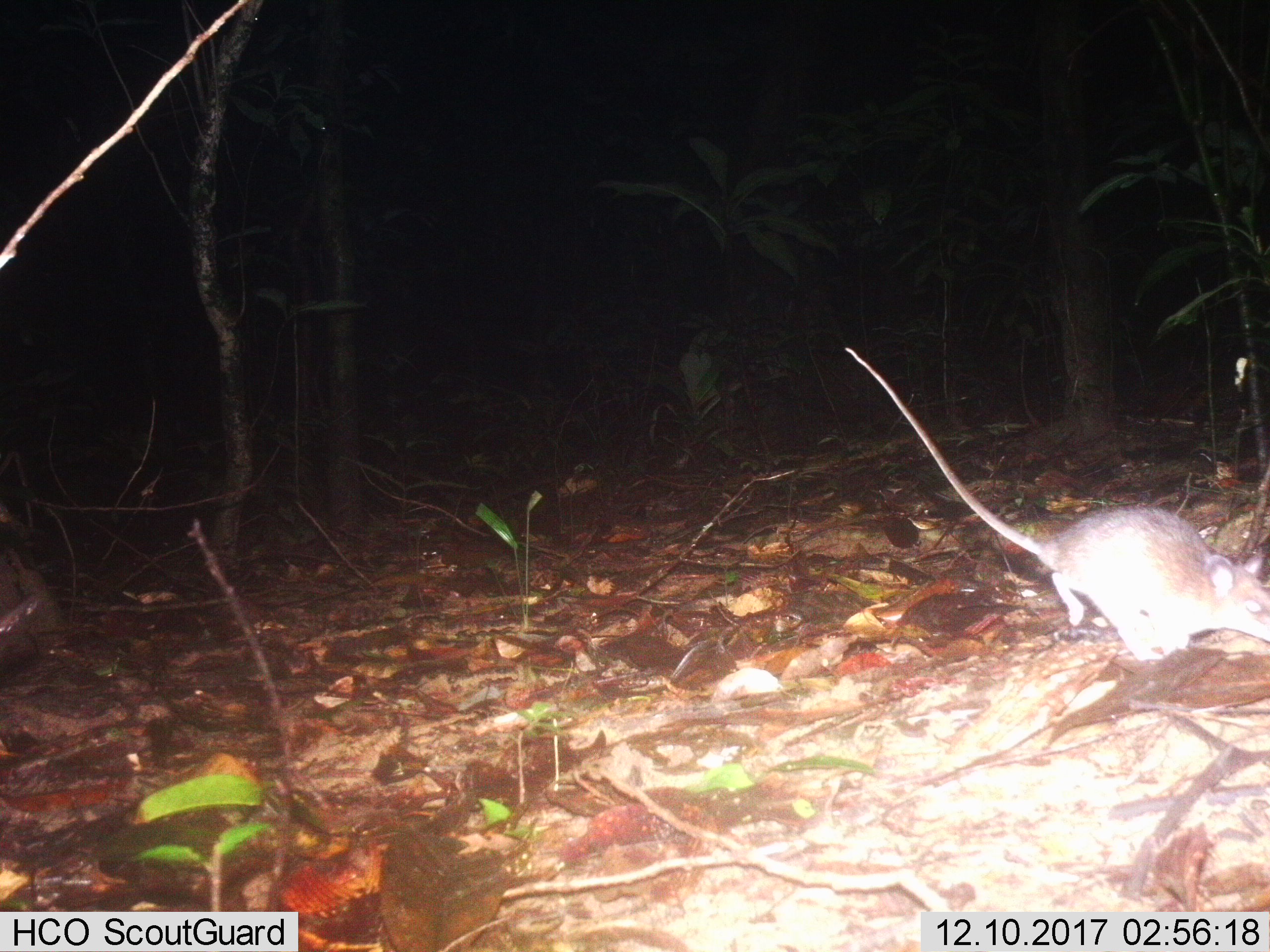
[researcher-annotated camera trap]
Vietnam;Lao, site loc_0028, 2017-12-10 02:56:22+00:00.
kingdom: Animalia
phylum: Chordata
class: Mammalia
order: Rodentia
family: Muridae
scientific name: Muridae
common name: old-world mice and rats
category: unidentified murid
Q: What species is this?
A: Unidentified murid (old-world mice and rats) (Muridae).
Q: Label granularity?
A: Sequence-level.